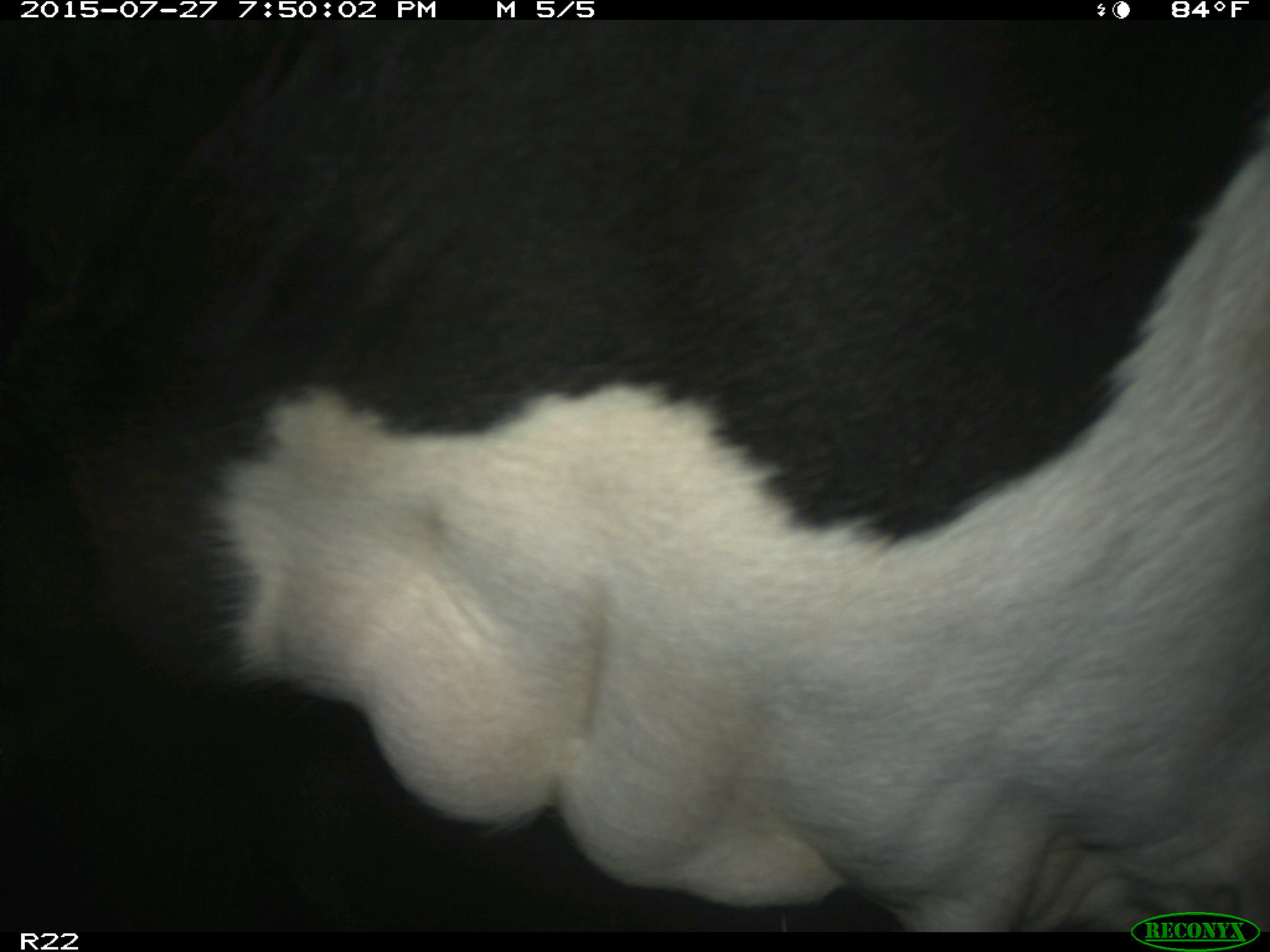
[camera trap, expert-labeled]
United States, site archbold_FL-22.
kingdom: Animalia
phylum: Chordata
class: Mammalia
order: Artiodactyla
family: Bovidae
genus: Bos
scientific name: Bos taurus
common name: domestic cow